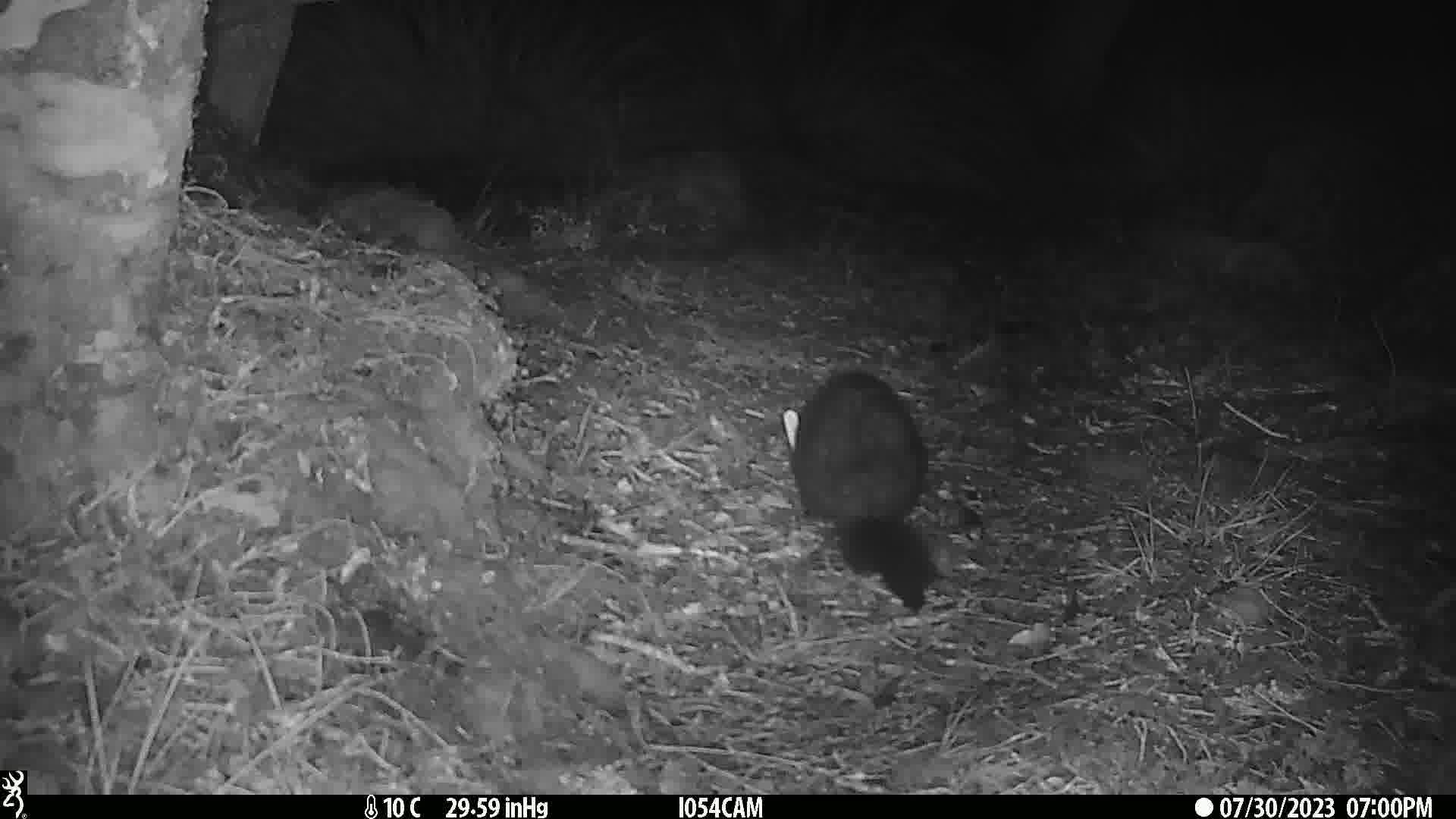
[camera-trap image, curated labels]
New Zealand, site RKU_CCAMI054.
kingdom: Animalia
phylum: Chordata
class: Mammalia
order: Diprotodontia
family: Phalangeridae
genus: Trichosurus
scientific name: Trichosurus vulpecula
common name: common brushtail possum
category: possum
Possum (common brushtail possum) (Trichosurus vulpecula).